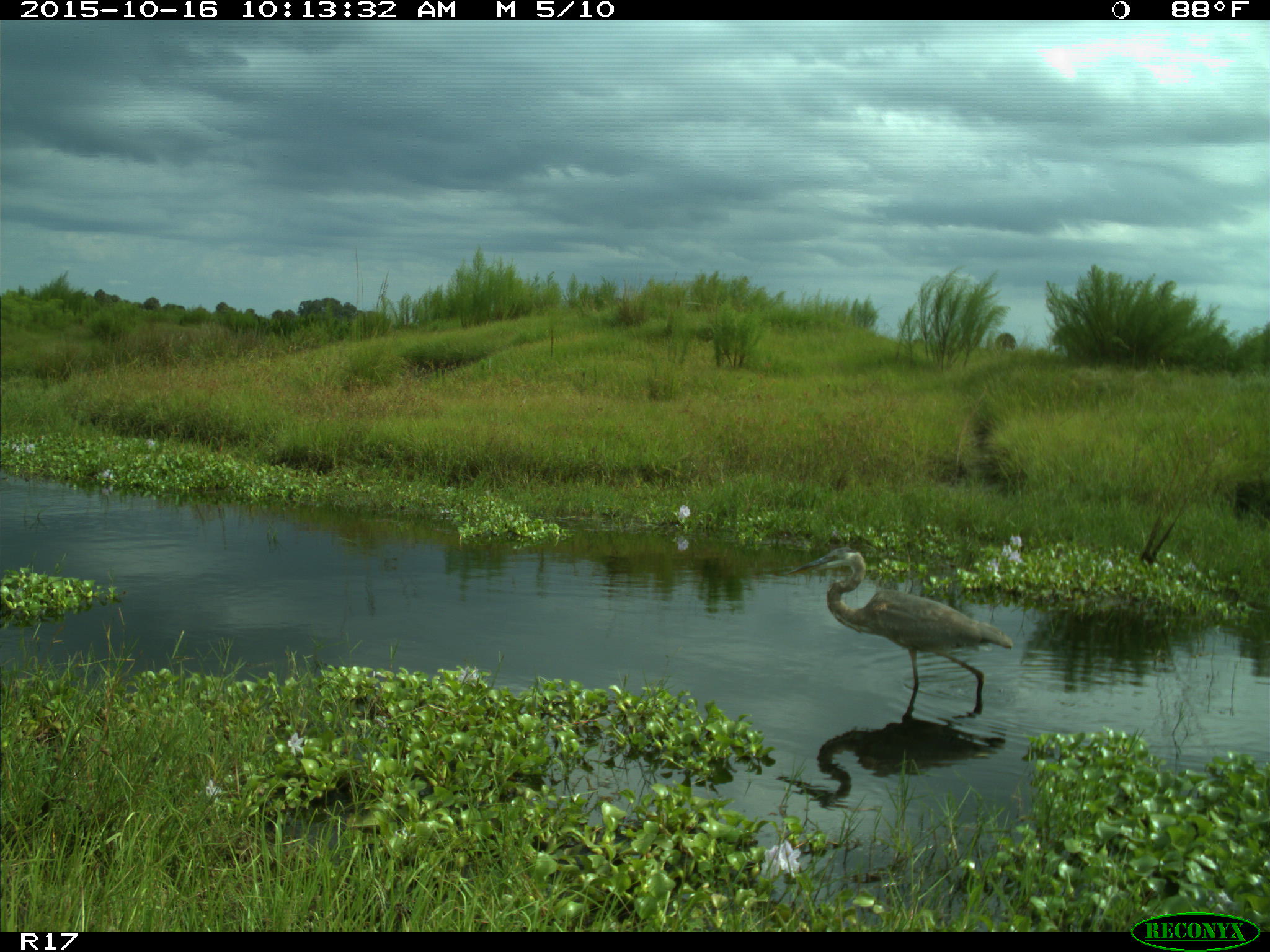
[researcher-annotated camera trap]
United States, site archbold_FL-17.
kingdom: Animalia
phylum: Chordata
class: Aves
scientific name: Aves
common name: birds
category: unidentified bird